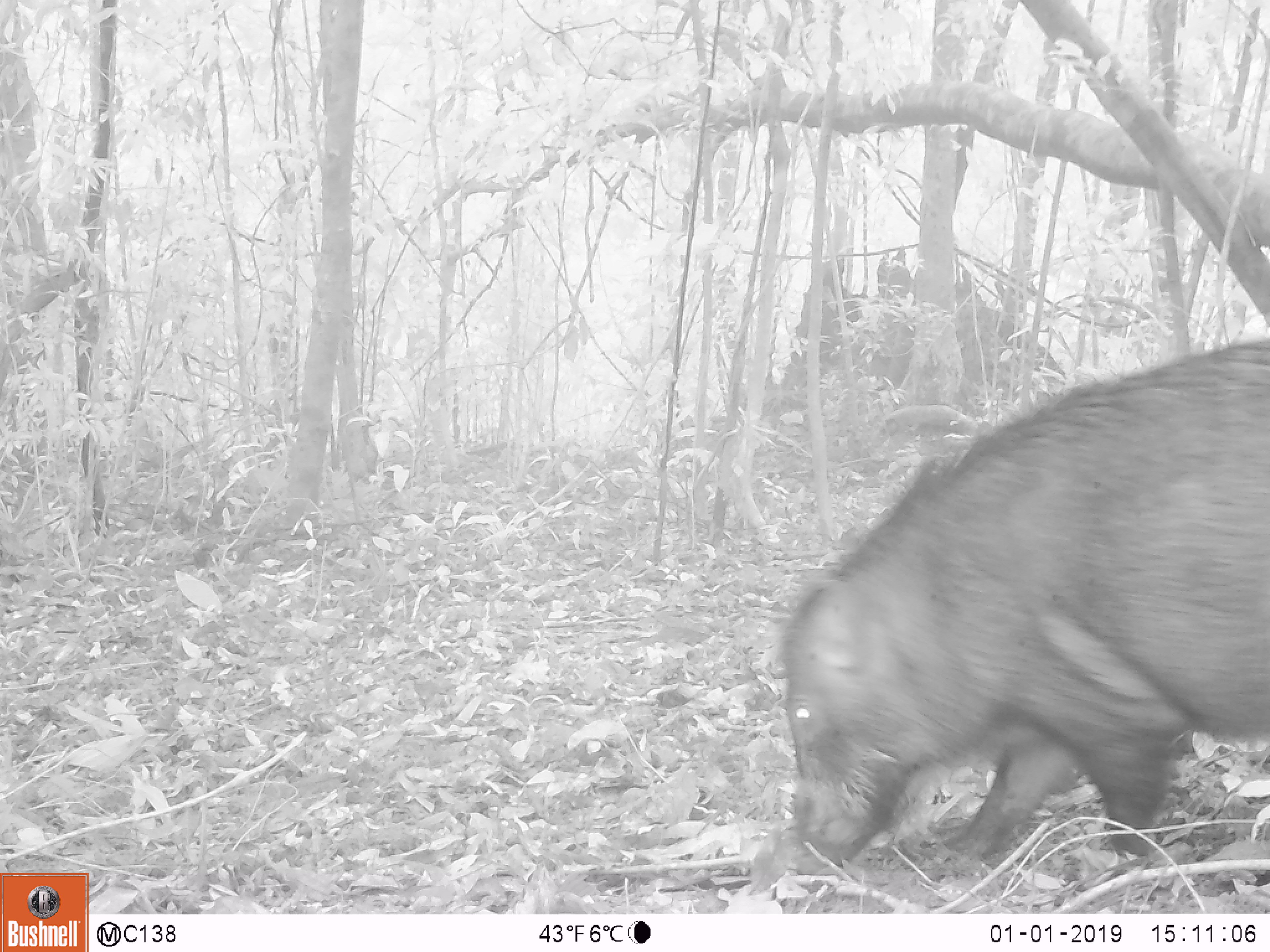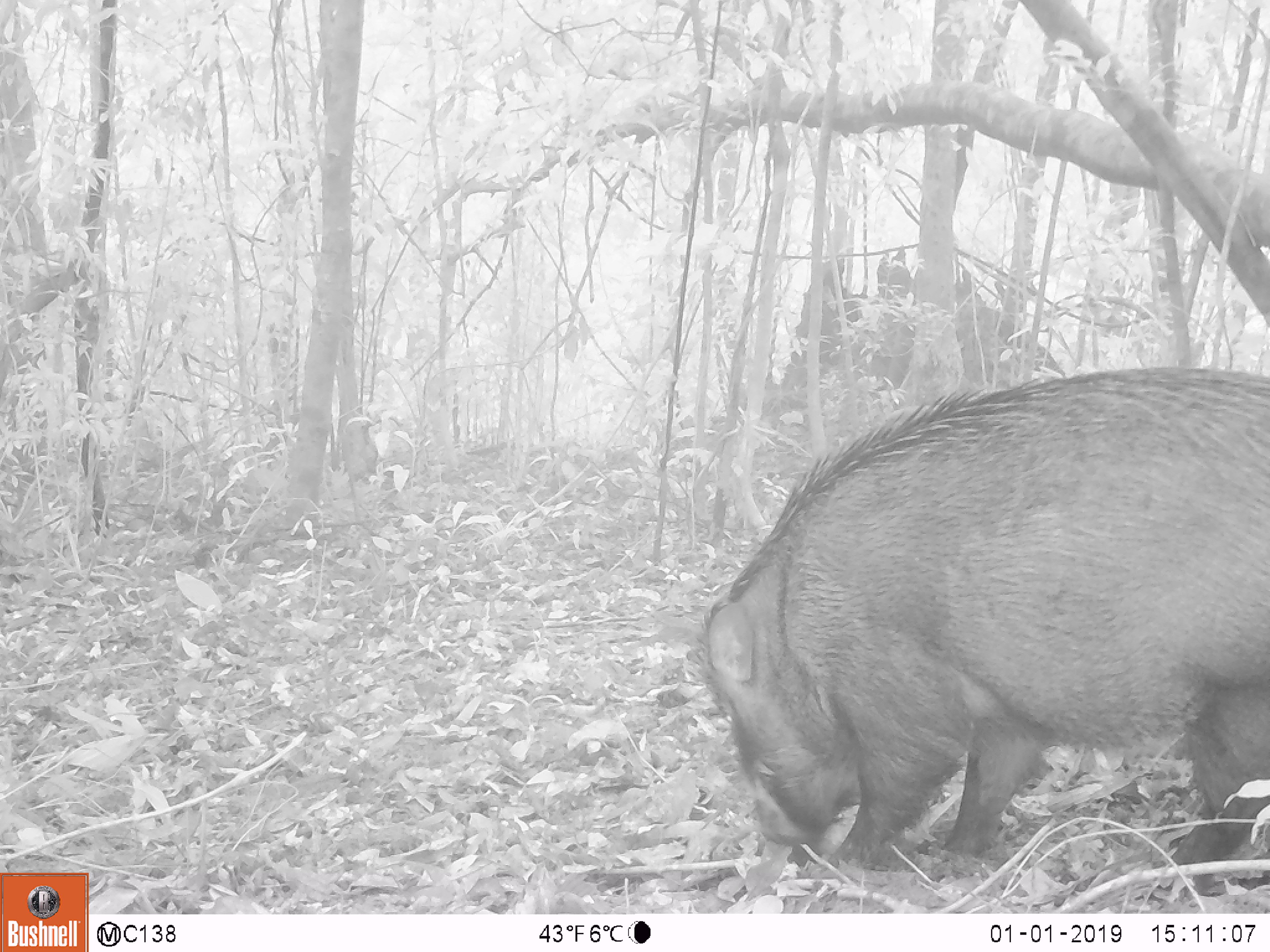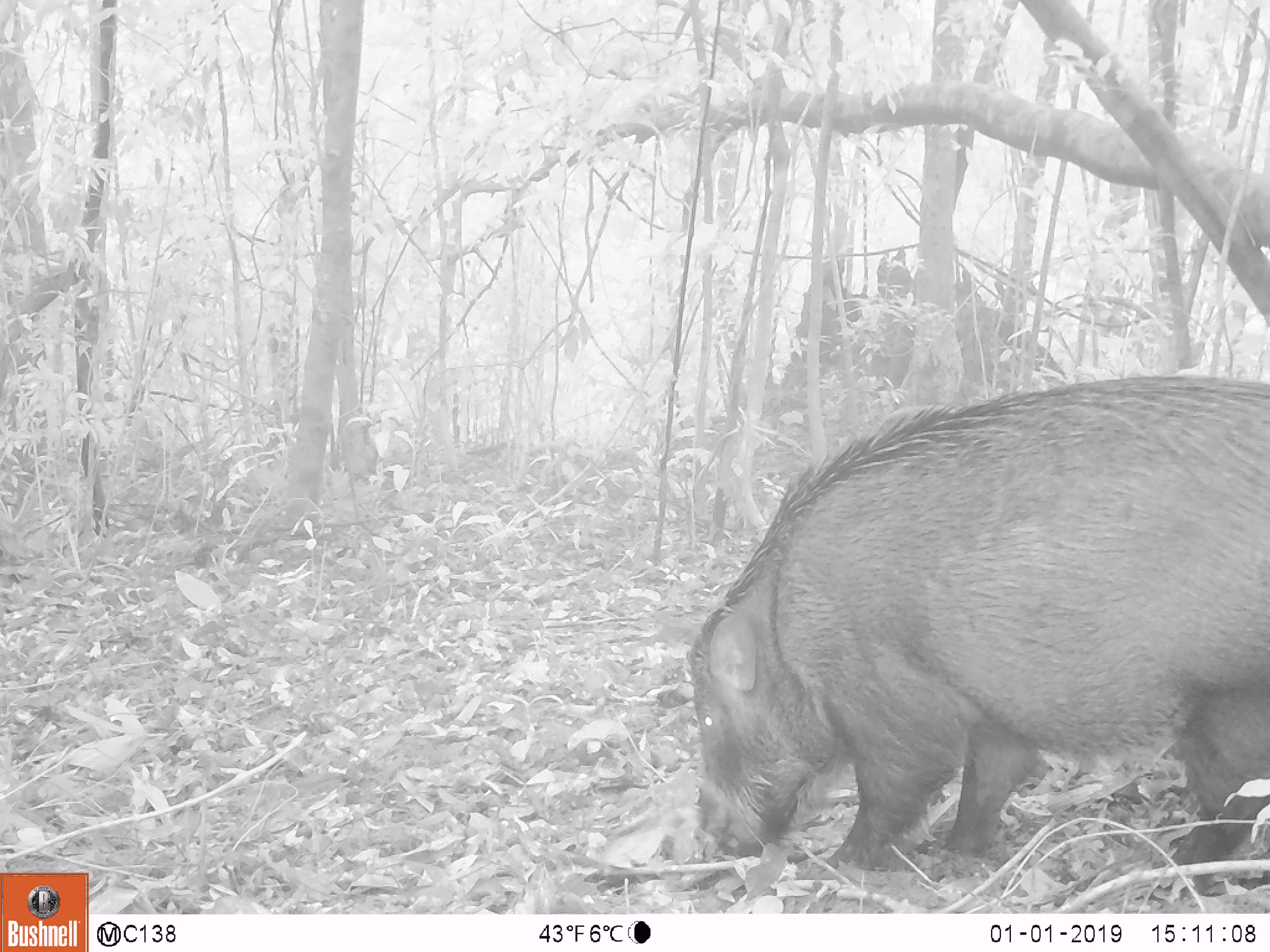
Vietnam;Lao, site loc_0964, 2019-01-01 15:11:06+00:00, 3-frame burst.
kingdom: Animalia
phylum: Chordata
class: Mammalia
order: Artiodactyla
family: Suidae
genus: Sus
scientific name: Sus scrofa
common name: eurasian wild pig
Eurasian wild pig (Sus scrofa). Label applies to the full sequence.